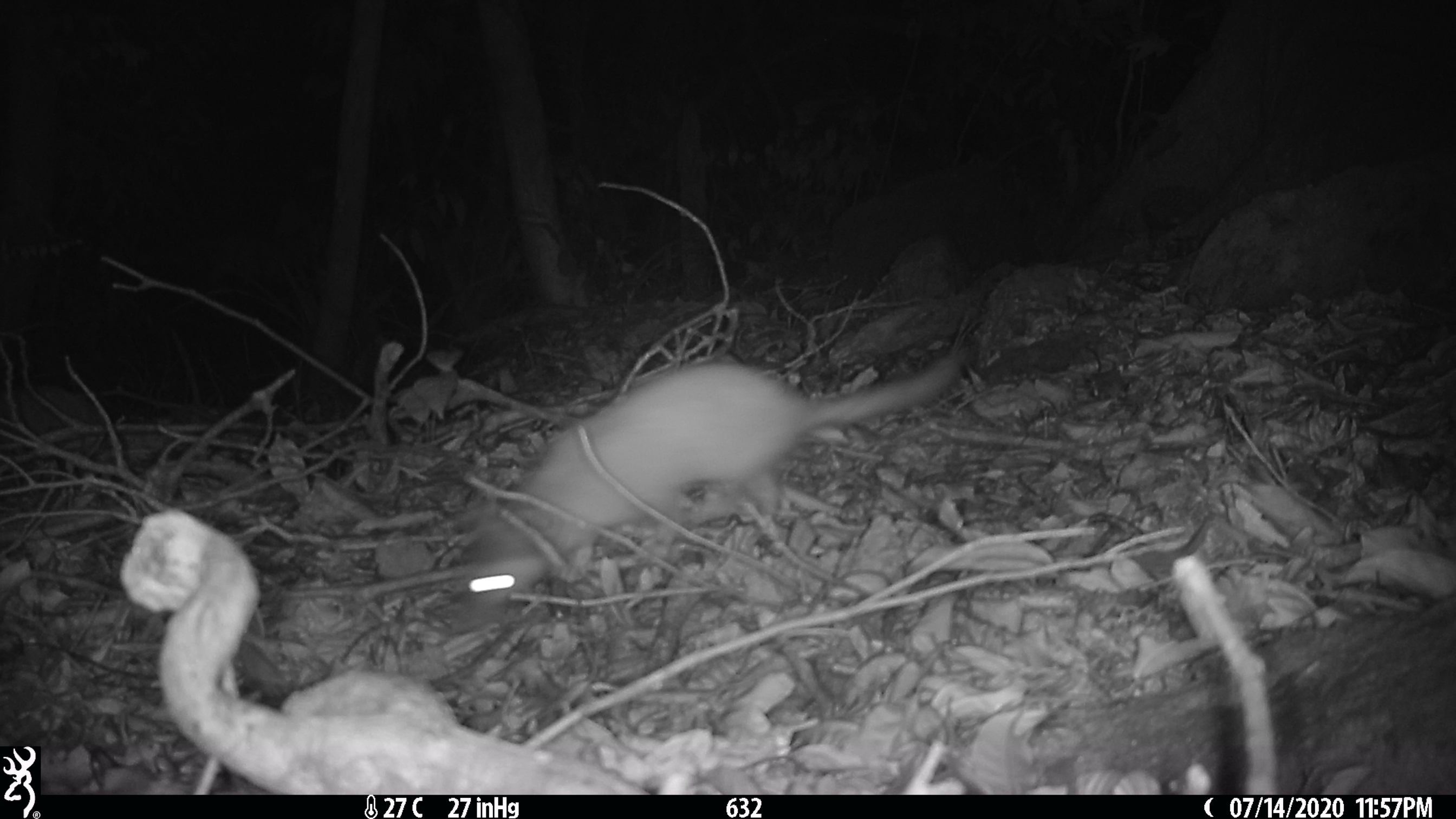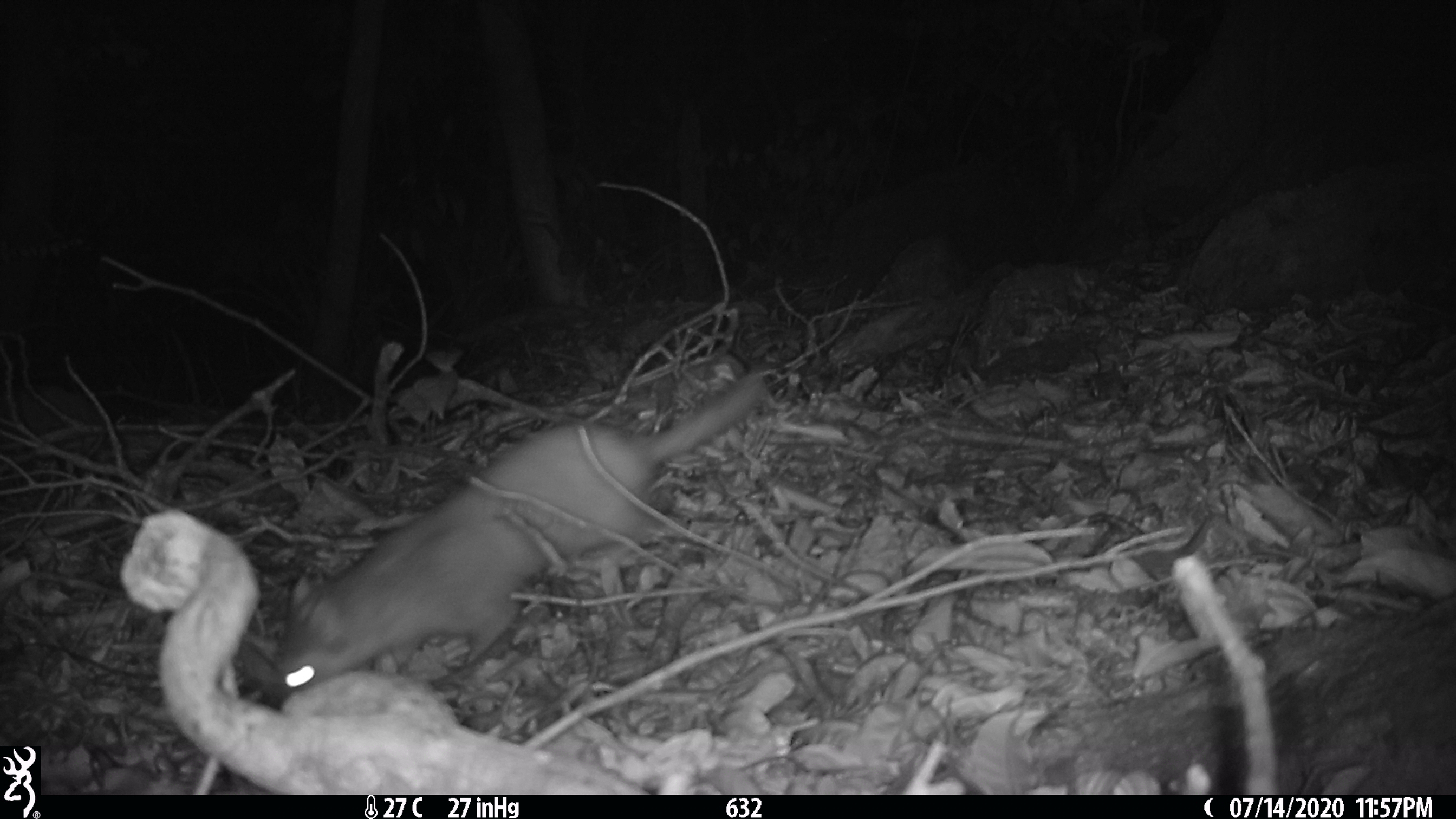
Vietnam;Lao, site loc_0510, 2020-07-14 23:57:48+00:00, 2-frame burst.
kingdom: Animalia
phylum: Chordata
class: Mammalia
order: Carnivora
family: Mustelidae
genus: Melogale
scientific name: Melogale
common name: ferret badger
Ferret badger (Melogale). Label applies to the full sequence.